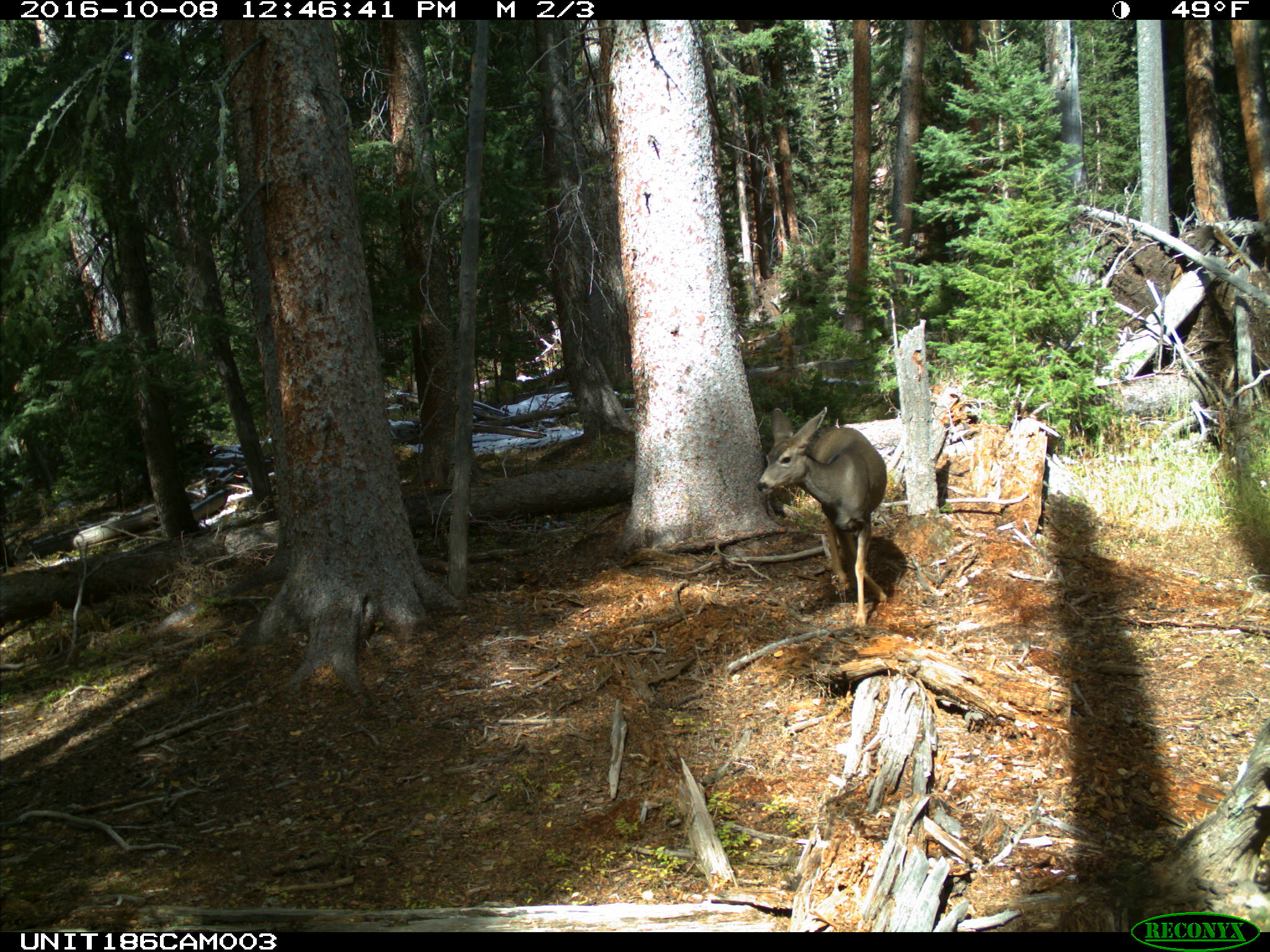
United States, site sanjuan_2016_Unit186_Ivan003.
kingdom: Animalia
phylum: Chordata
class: Mammalia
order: Artiodactyla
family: Cervidae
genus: Odocoileus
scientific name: Odocoileus hemionus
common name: mule deer